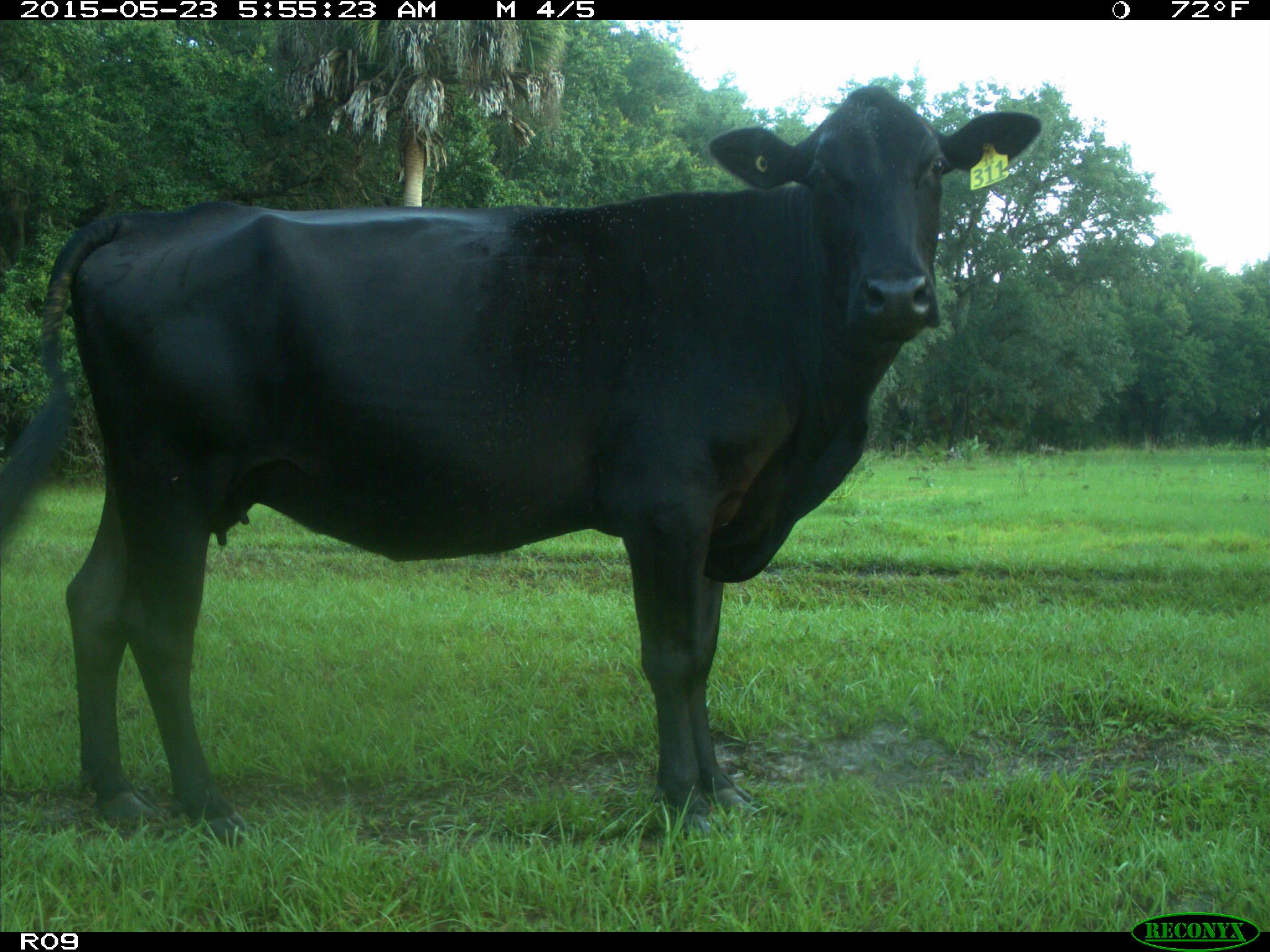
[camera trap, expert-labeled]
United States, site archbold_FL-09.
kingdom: Animalia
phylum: Chordata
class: Mammalia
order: Artiodactyla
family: Bovidae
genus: Bos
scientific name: Bos taurus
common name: domestic cow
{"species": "Bos taurus (domestic cow)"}